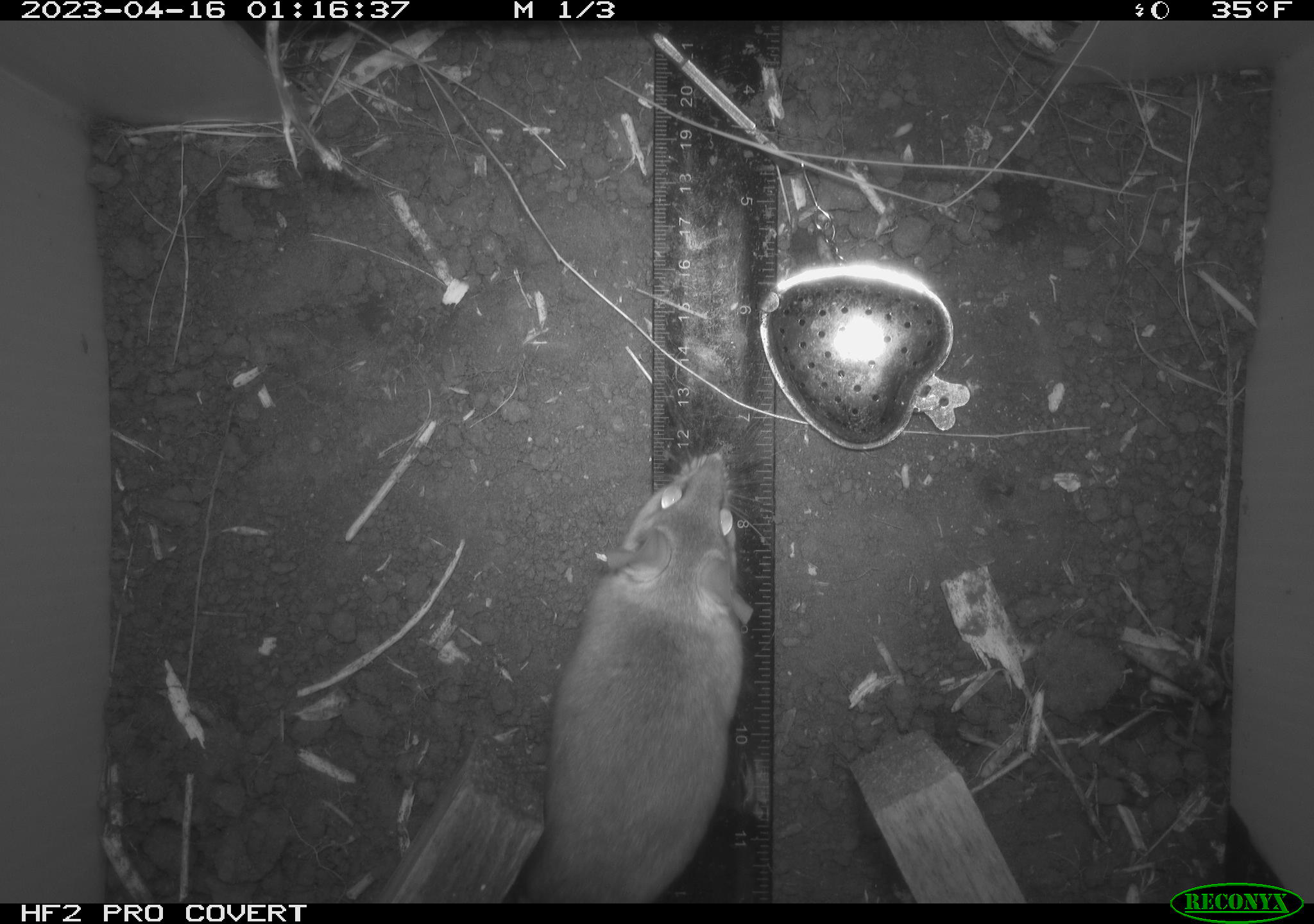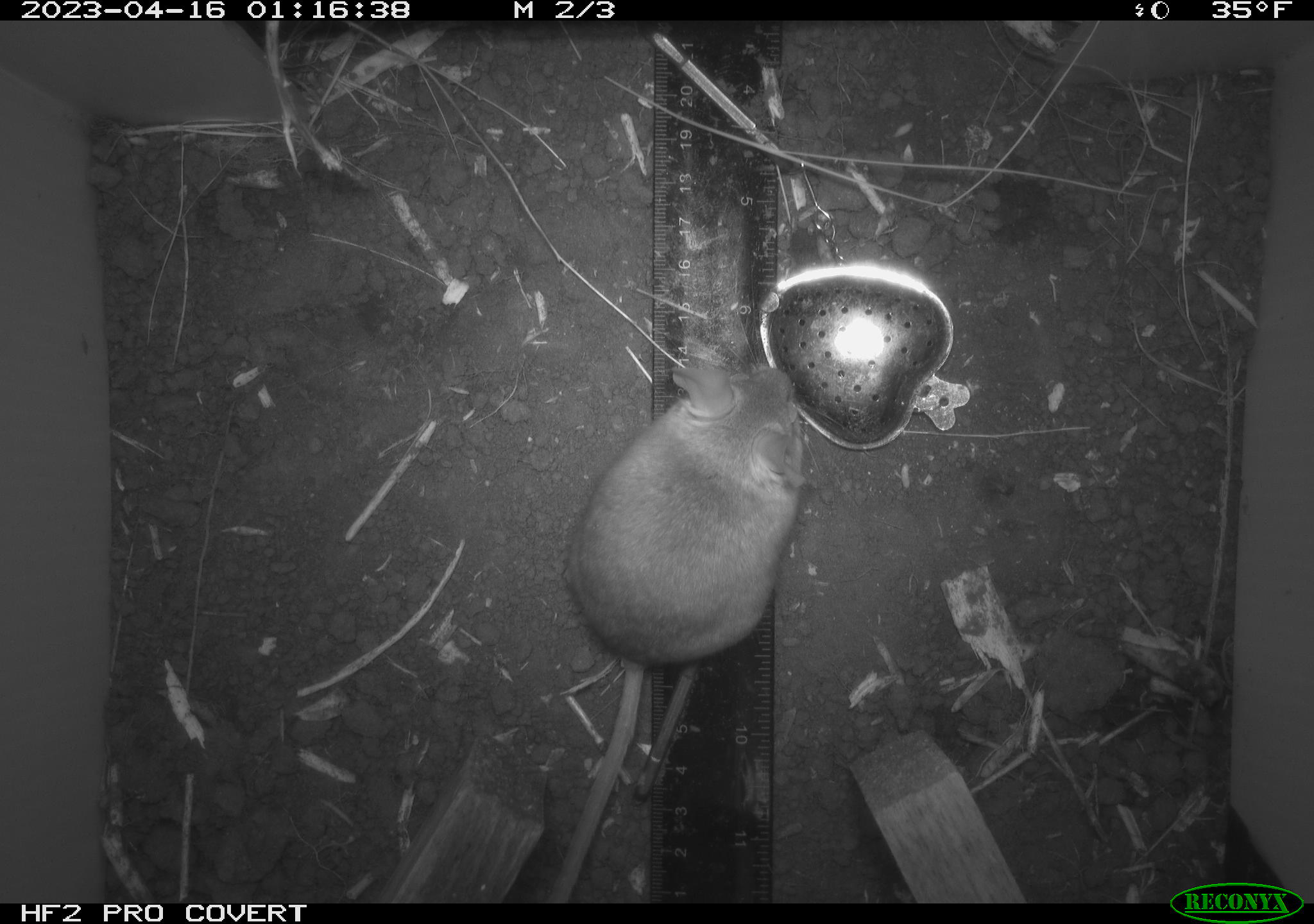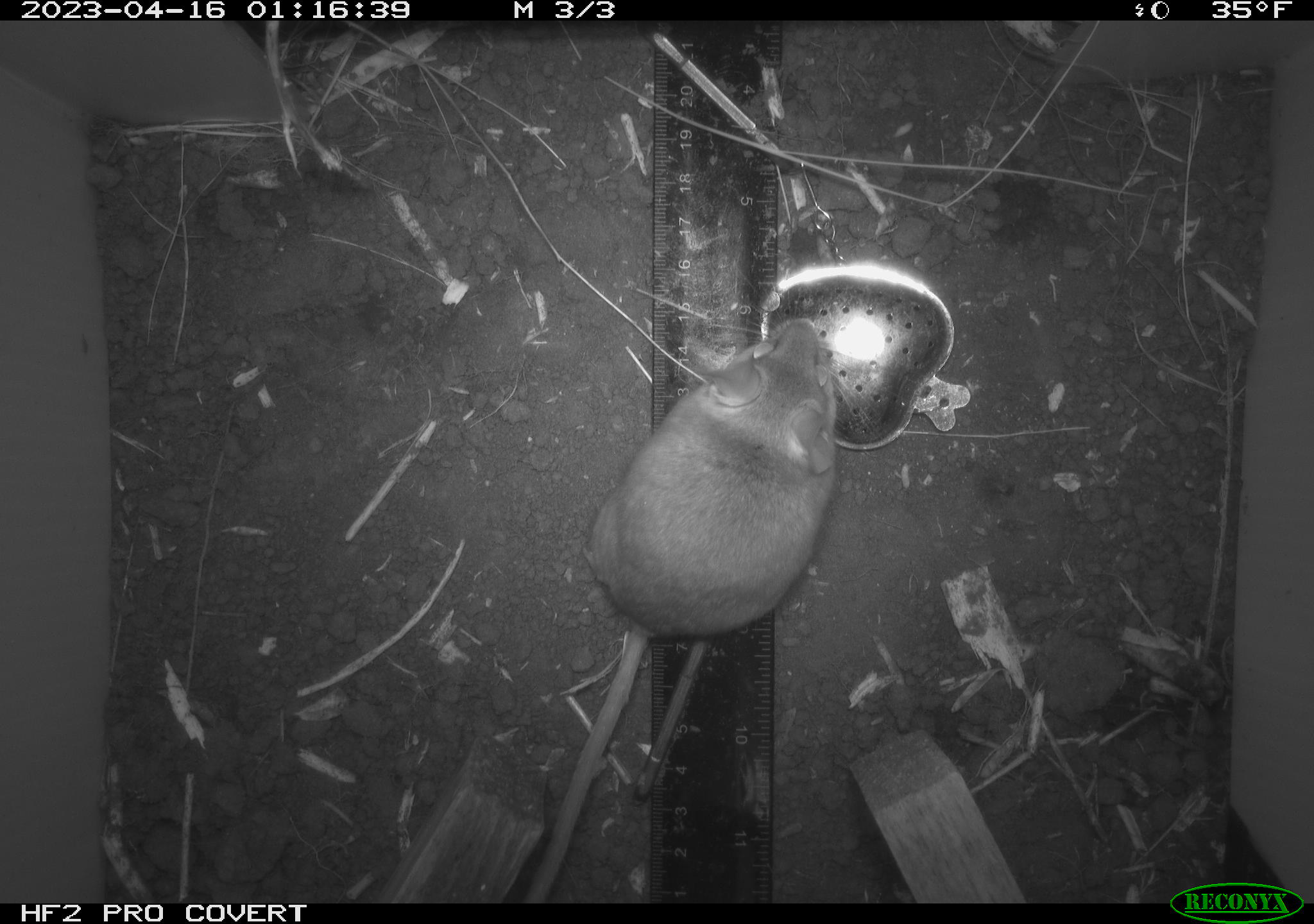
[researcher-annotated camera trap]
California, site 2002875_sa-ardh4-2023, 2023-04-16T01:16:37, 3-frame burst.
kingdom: Animalia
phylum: Chordata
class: Mammalia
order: Rodentia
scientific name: Rodentia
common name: mouse species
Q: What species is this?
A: Mouse species (Rodentia).